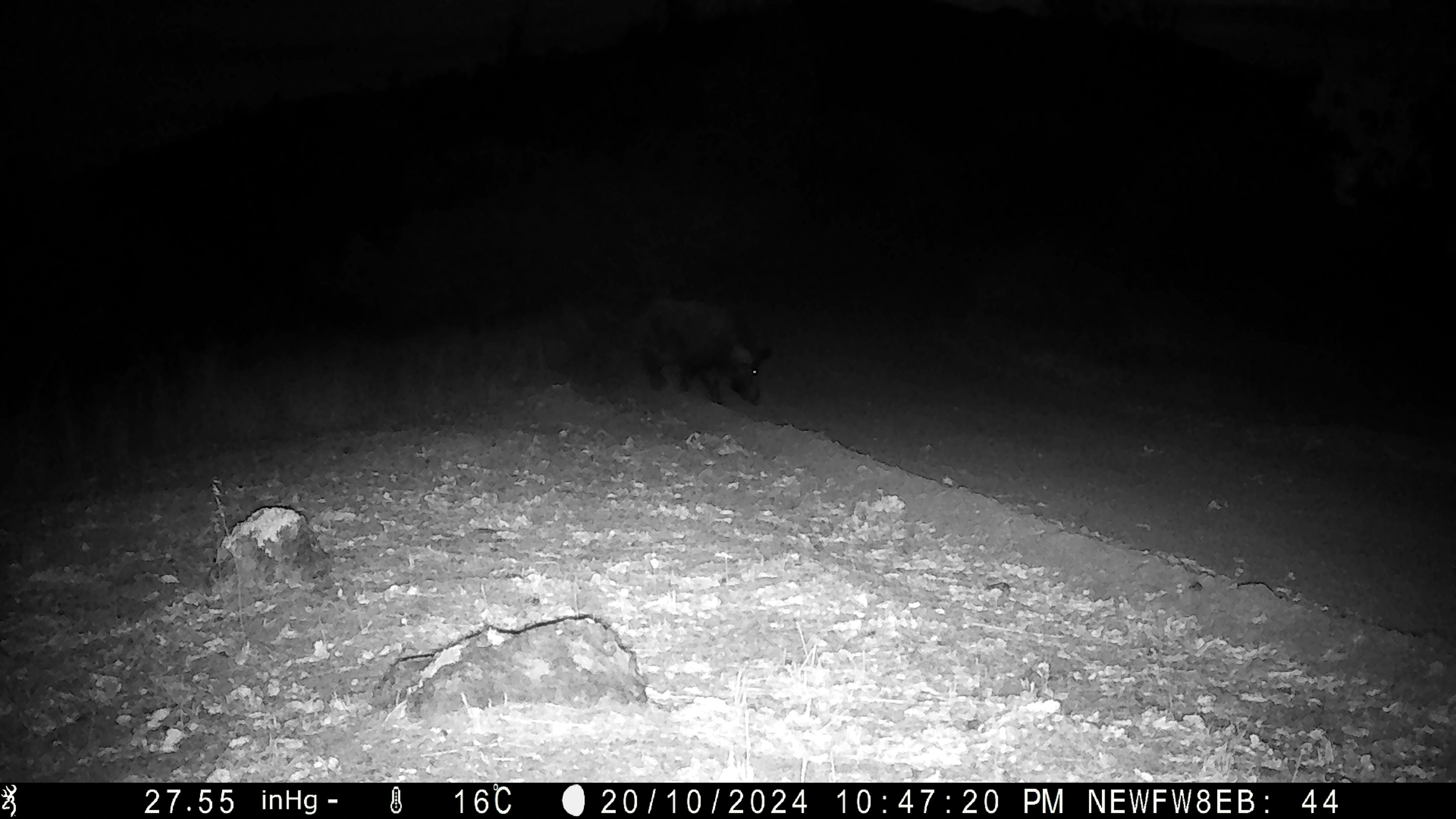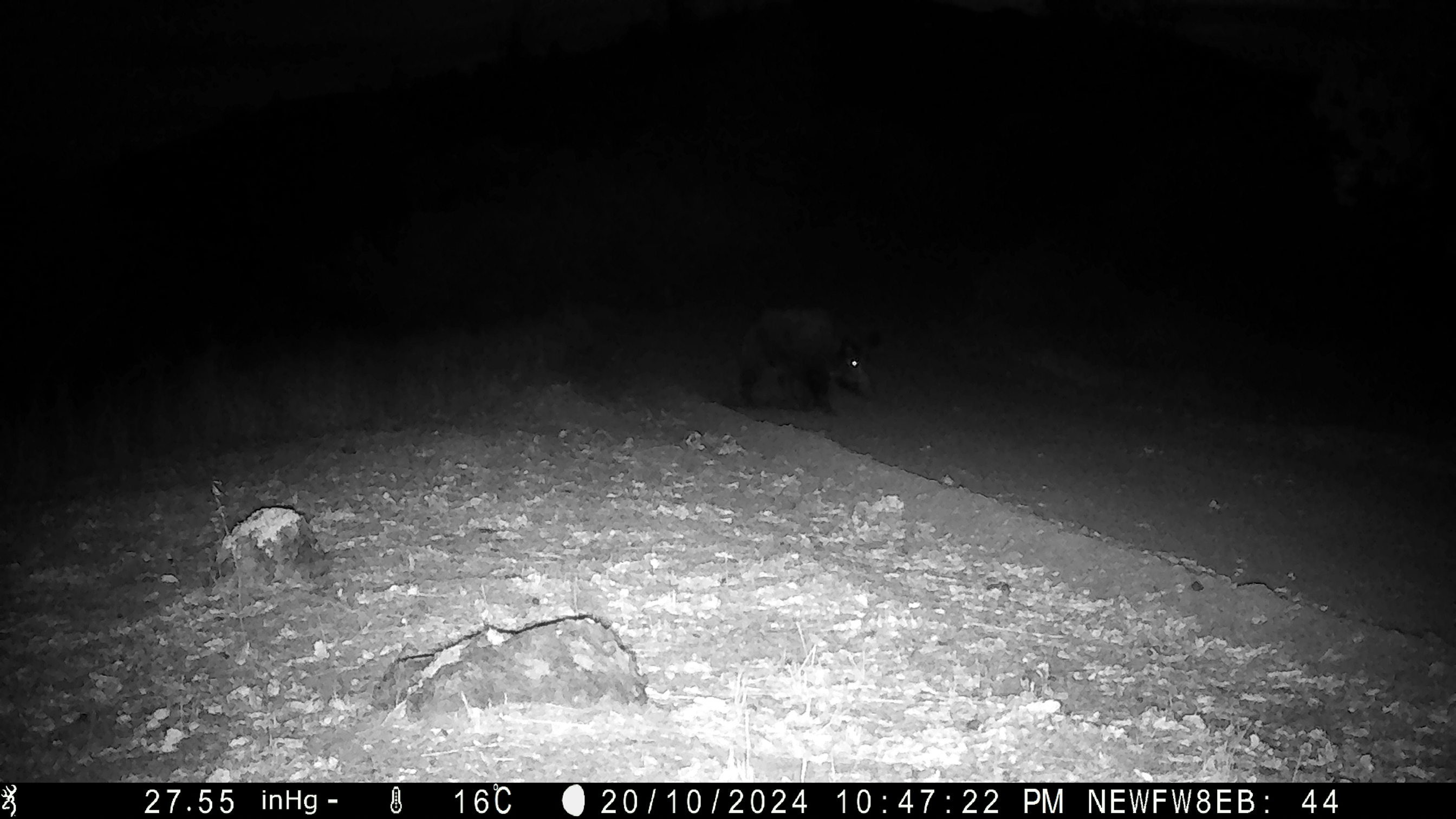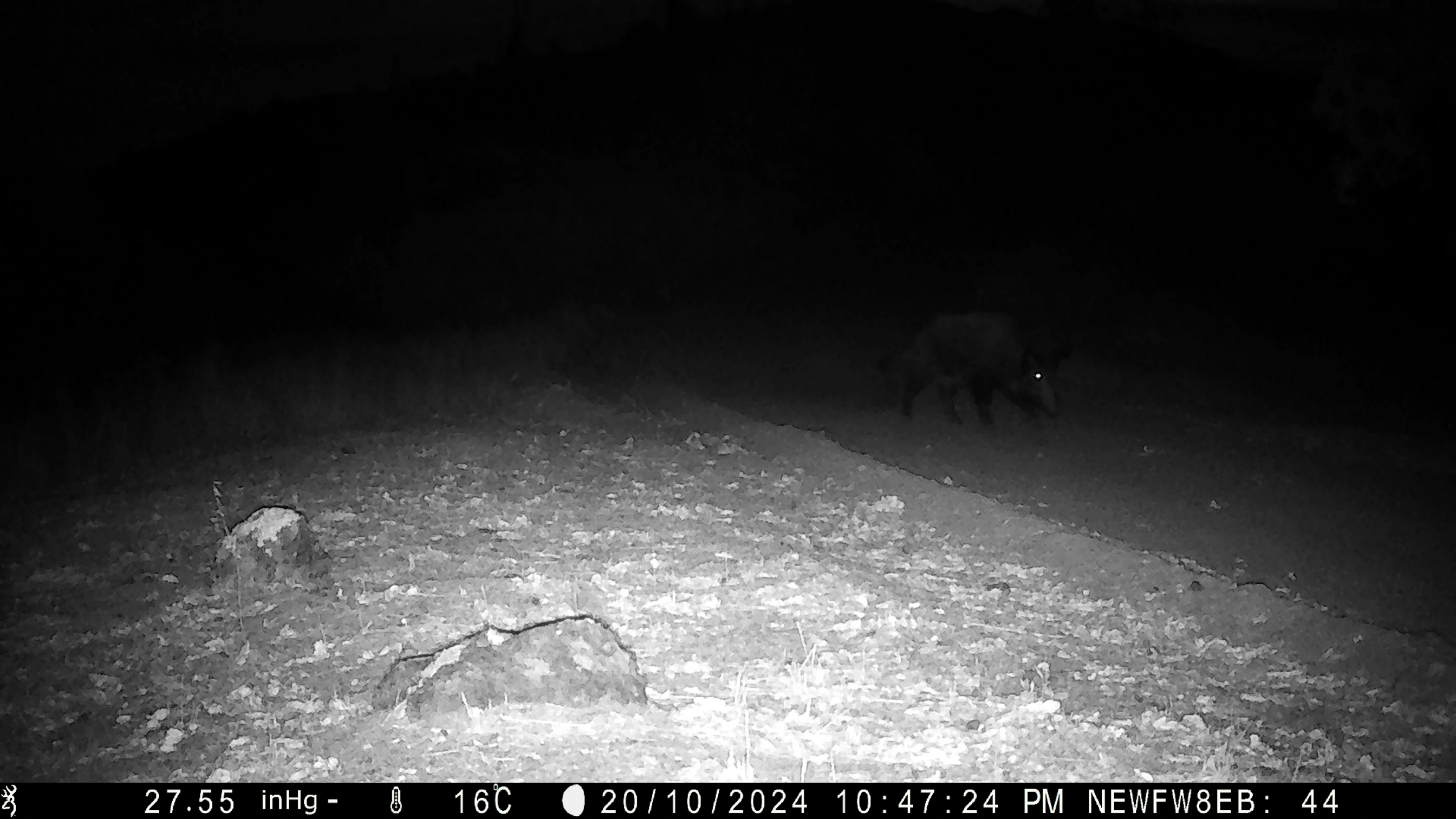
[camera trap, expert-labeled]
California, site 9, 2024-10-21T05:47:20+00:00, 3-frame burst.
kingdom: Animalia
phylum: Chordata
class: Mammalia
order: Artiodactyla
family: Suidae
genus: Sus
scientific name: Sus scrofa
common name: wild boar